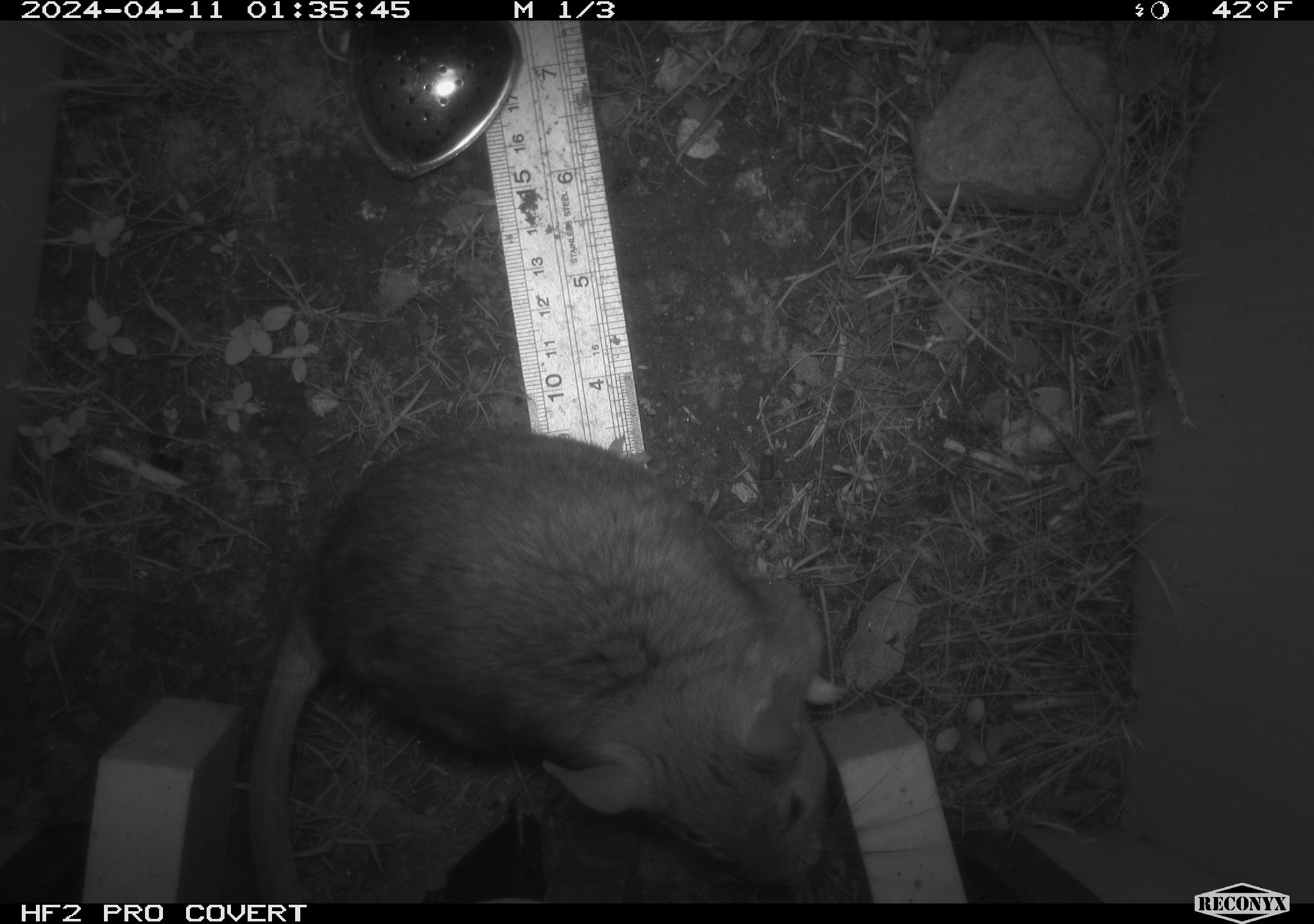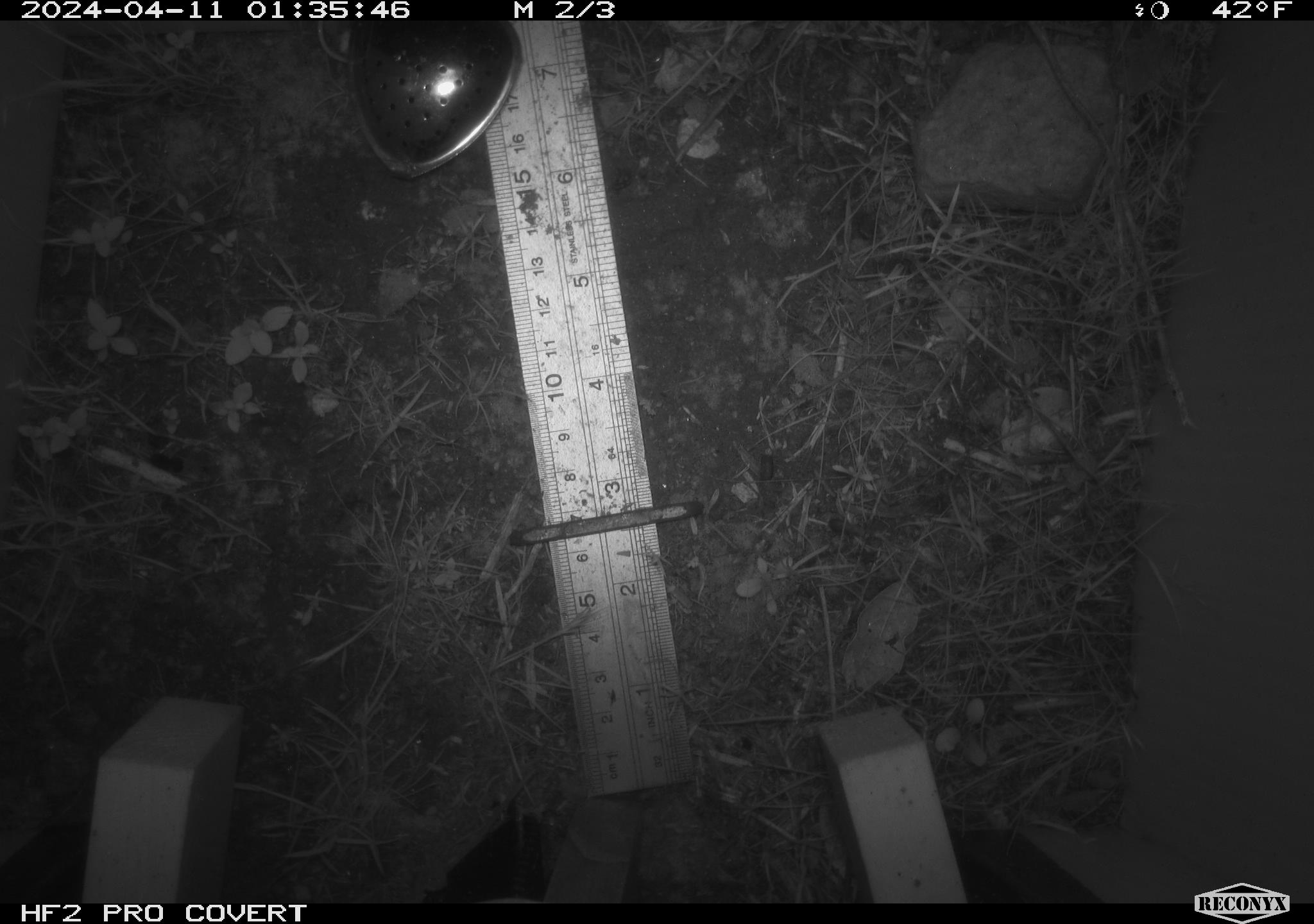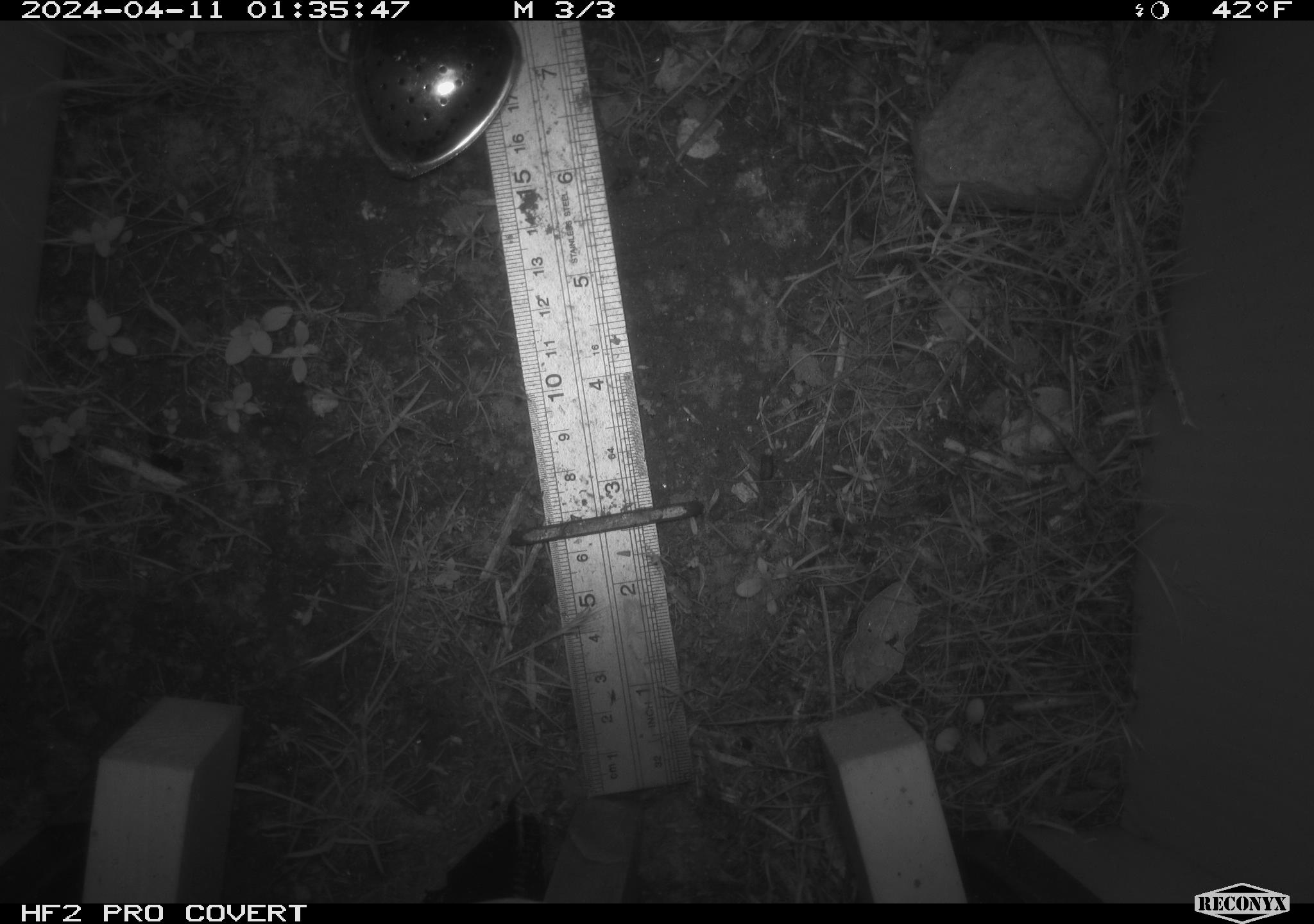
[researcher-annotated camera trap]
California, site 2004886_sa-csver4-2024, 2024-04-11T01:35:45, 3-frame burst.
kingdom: Animalia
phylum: Chordata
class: Mammalia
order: Rodentia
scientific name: Rodentia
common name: woodrat or rat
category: woodrat or rat species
Woodrat or rat species (woodrat or rat) (Rodentia).